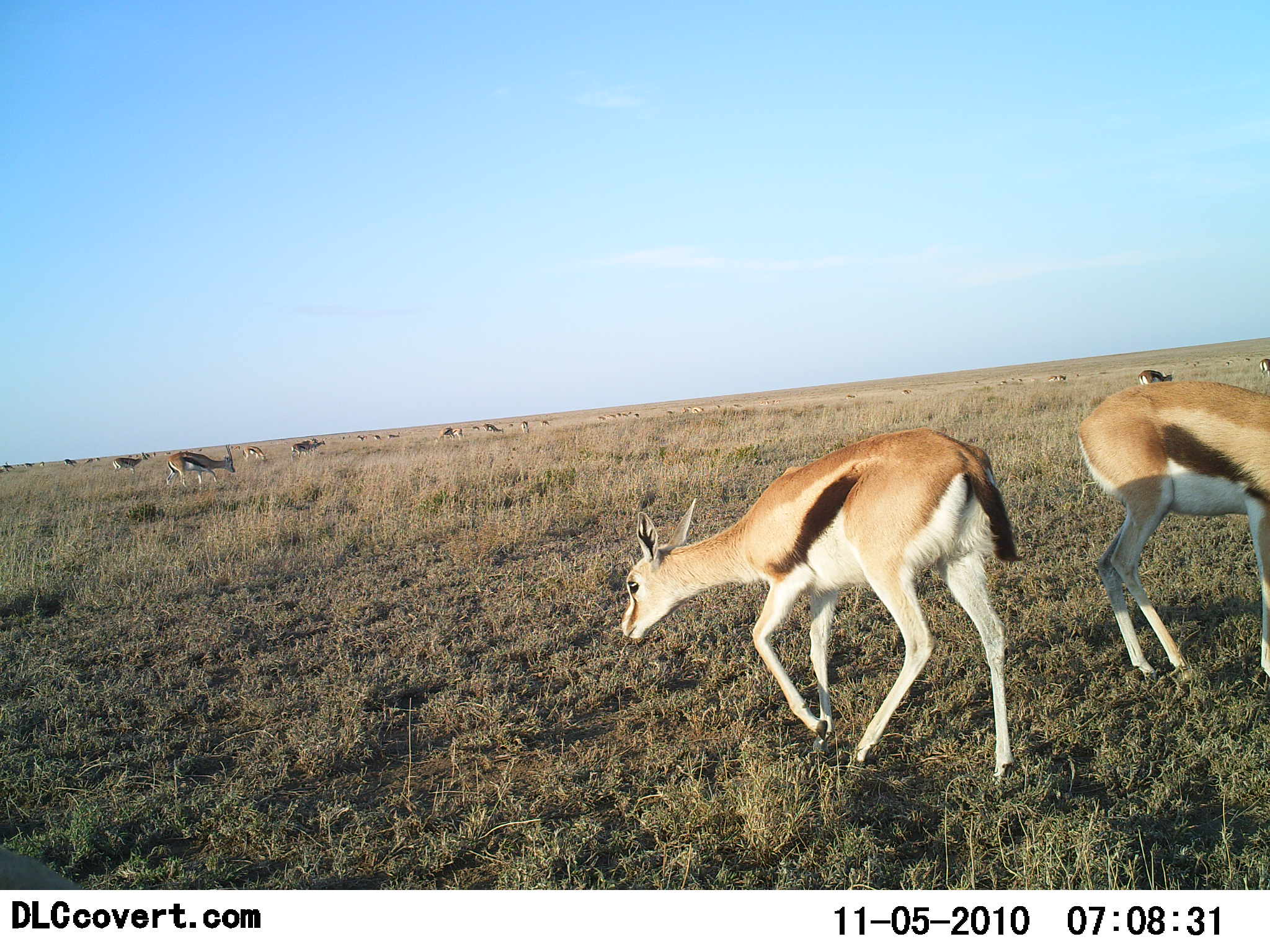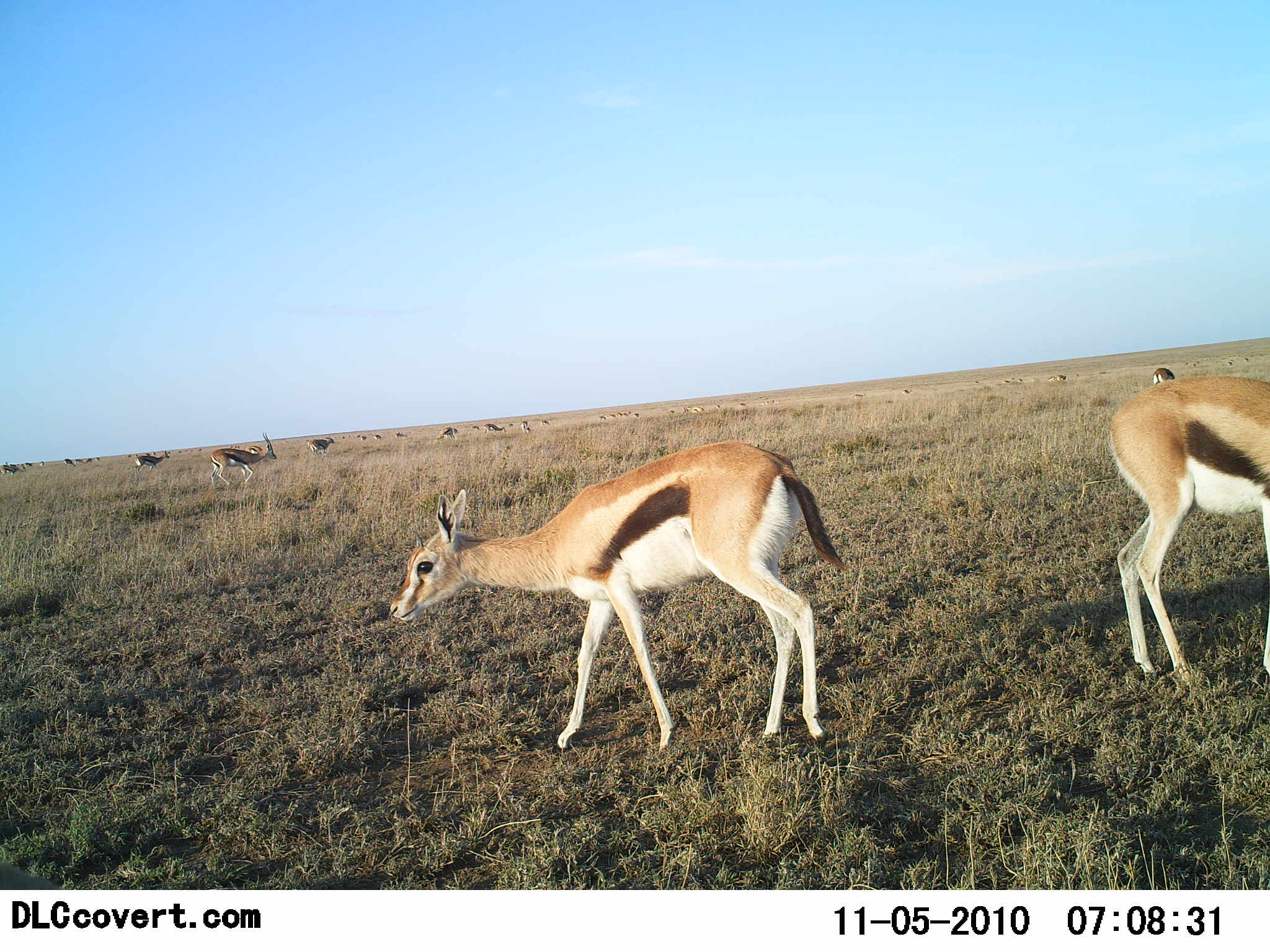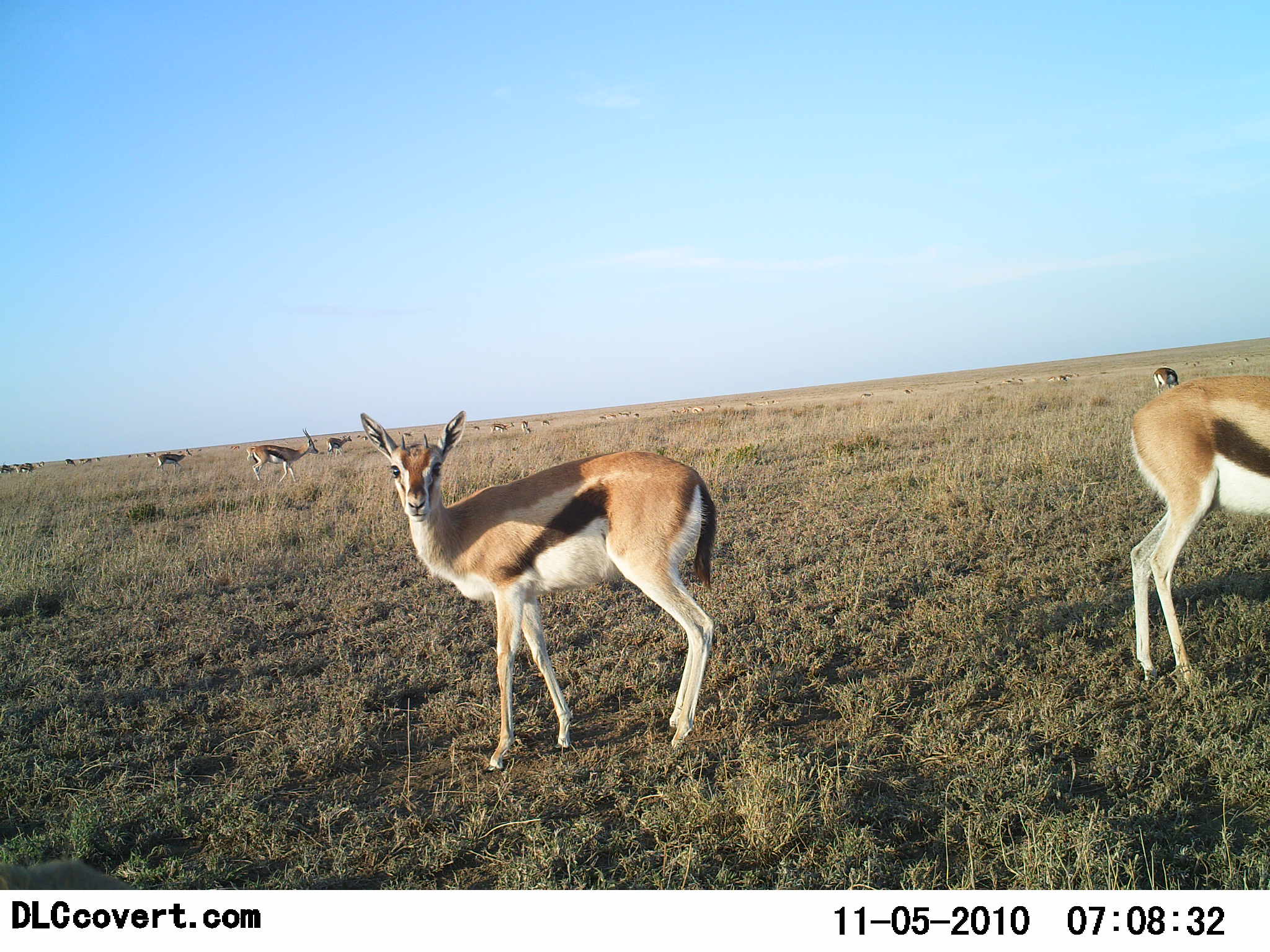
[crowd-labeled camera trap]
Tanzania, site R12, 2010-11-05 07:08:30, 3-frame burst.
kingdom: Animalia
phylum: Chordata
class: Mammalia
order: Artiodactyla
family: Bovidae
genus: Eudorcas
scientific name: Eudorcas thomsonii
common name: thomson's gazelle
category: gazellethomsons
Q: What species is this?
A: Gazellethomsons (thomson's gazelle) (Eudorcas thomsonii).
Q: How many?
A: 11-50.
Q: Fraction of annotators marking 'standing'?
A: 29%.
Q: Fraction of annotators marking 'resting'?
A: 0%.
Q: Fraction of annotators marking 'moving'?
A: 65%.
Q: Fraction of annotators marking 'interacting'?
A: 6%.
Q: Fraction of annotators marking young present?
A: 6%.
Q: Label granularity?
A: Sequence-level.